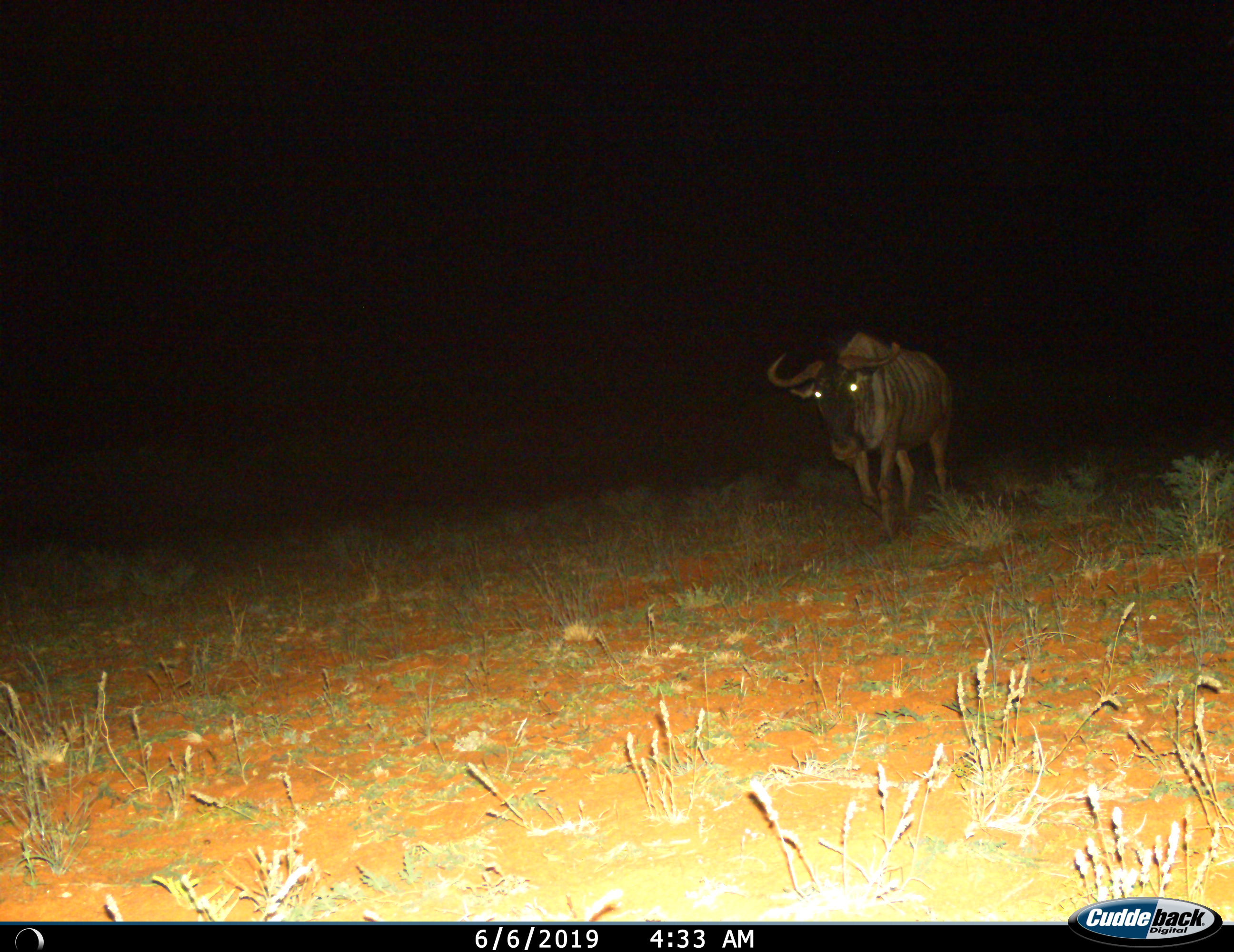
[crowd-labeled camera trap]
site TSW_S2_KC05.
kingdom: Animalia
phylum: Chordata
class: Mammalia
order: Artiodactyla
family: Bovidae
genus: Connochaetes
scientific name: Connochaetes taurinus taurinus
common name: blue wildebeest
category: wildebeestblue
Wildebeestblue (blue wildebeest) (Connochaetes taurinus taurinus), count 1. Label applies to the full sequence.